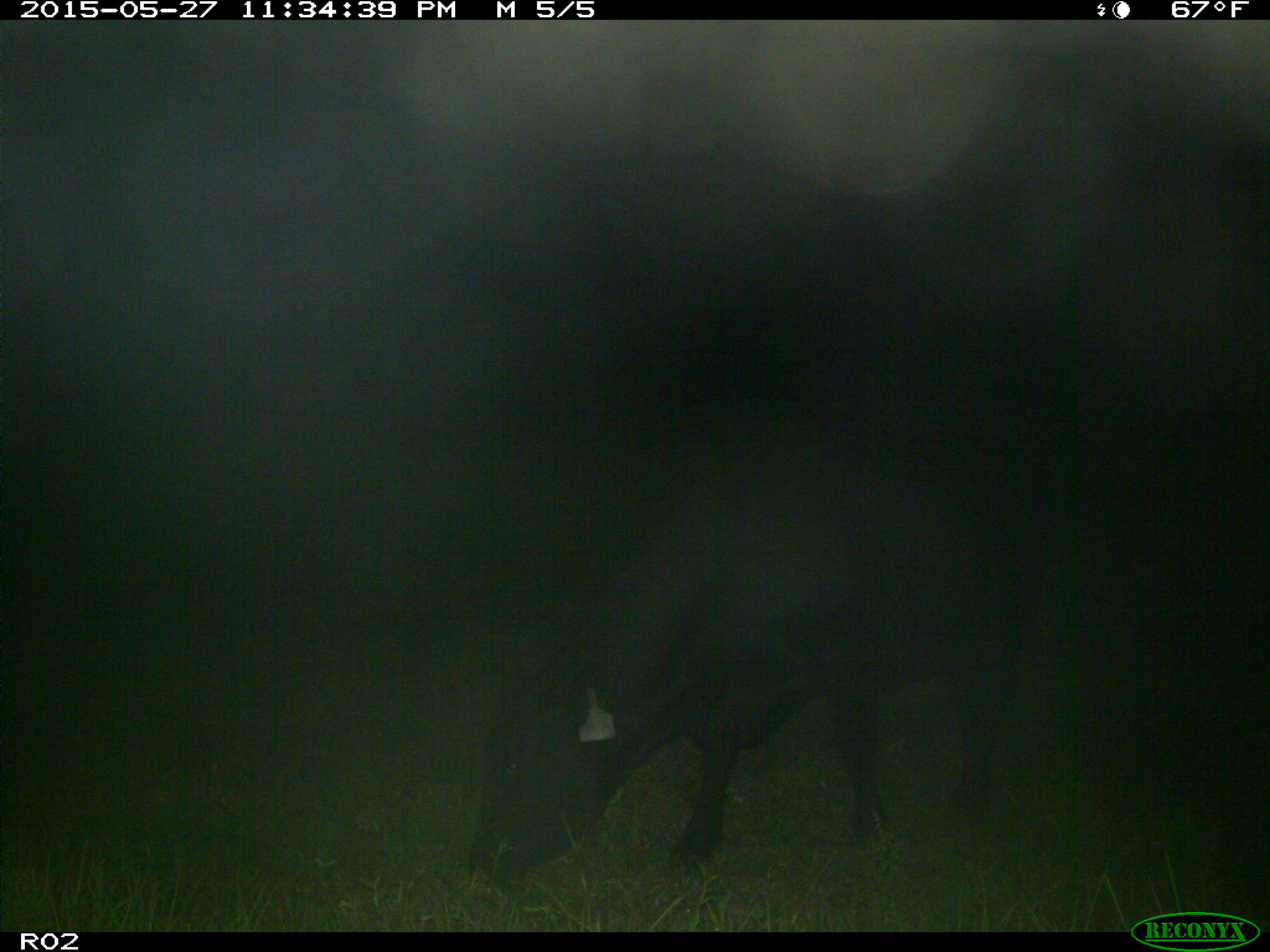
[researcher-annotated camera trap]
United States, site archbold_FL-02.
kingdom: Animalia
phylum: Chordata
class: Mammalia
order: Artiodactyla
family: Bovidae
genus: Bos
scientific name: Bos taurus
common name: domestic cow